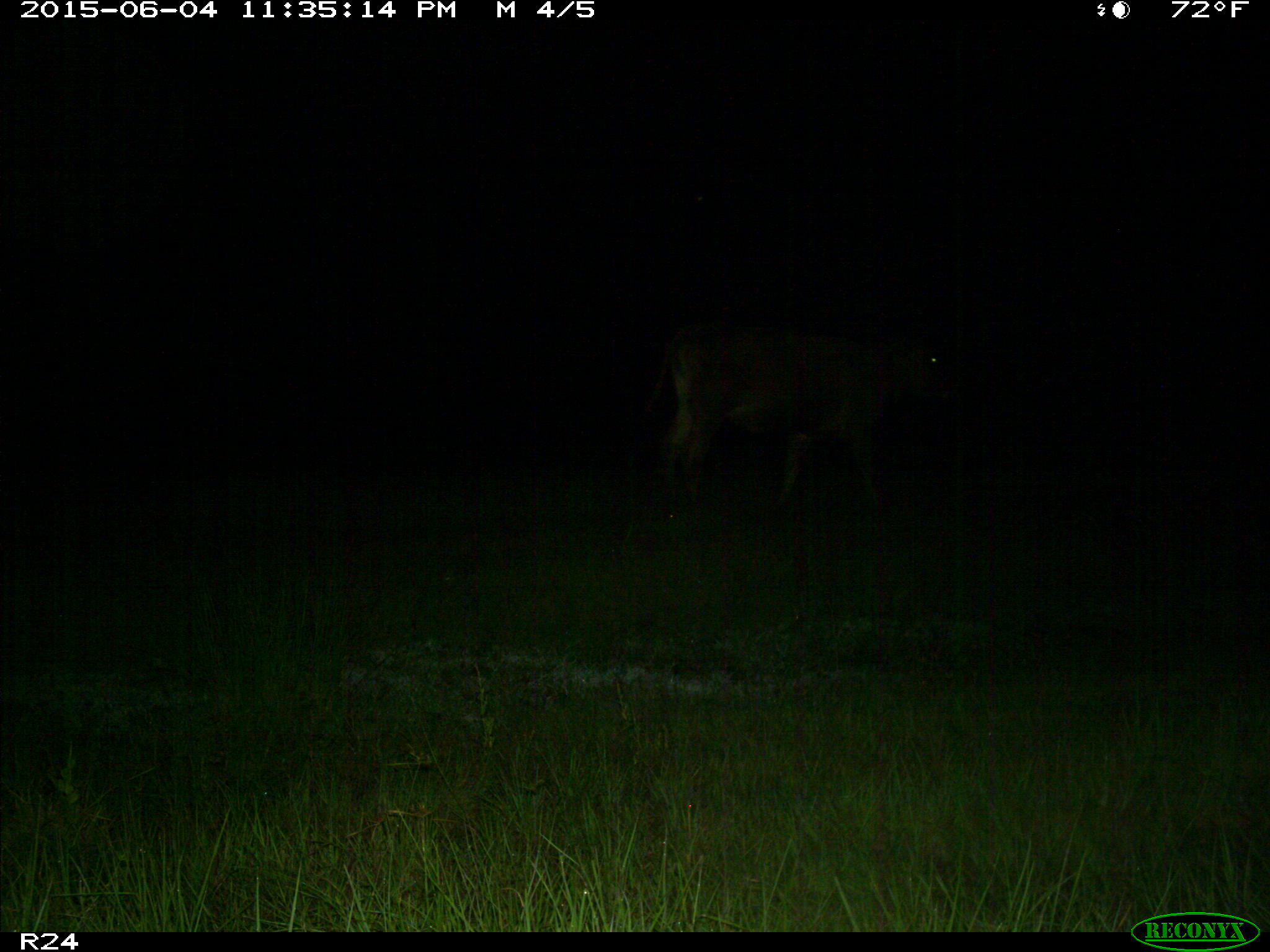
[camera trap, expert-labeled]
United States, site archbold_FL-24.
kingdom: Animalia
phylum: Chordata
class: Mammalia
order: Artiodactyla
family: Bovidae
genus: Bos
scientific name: Bos taurus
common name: domestic cow